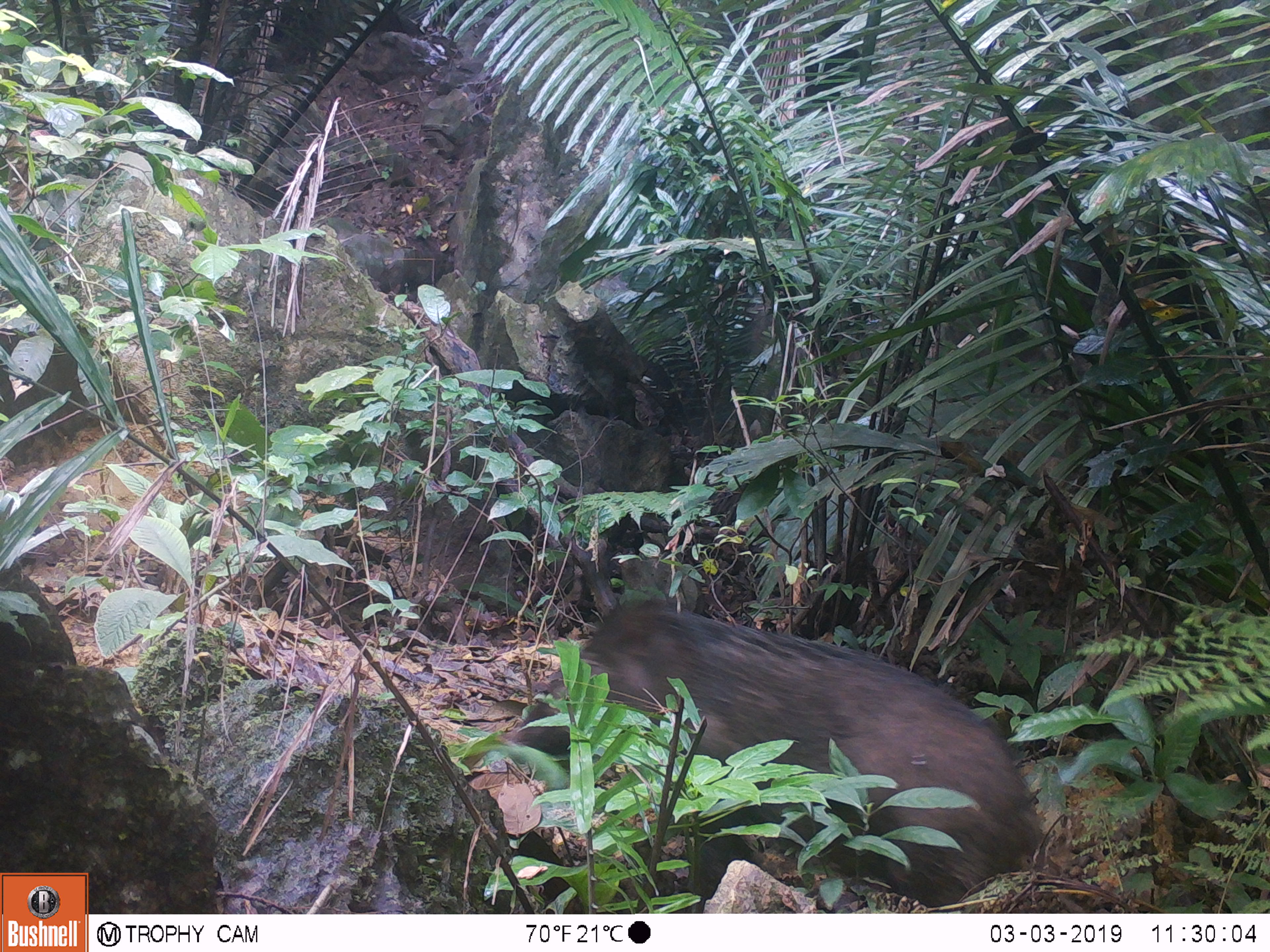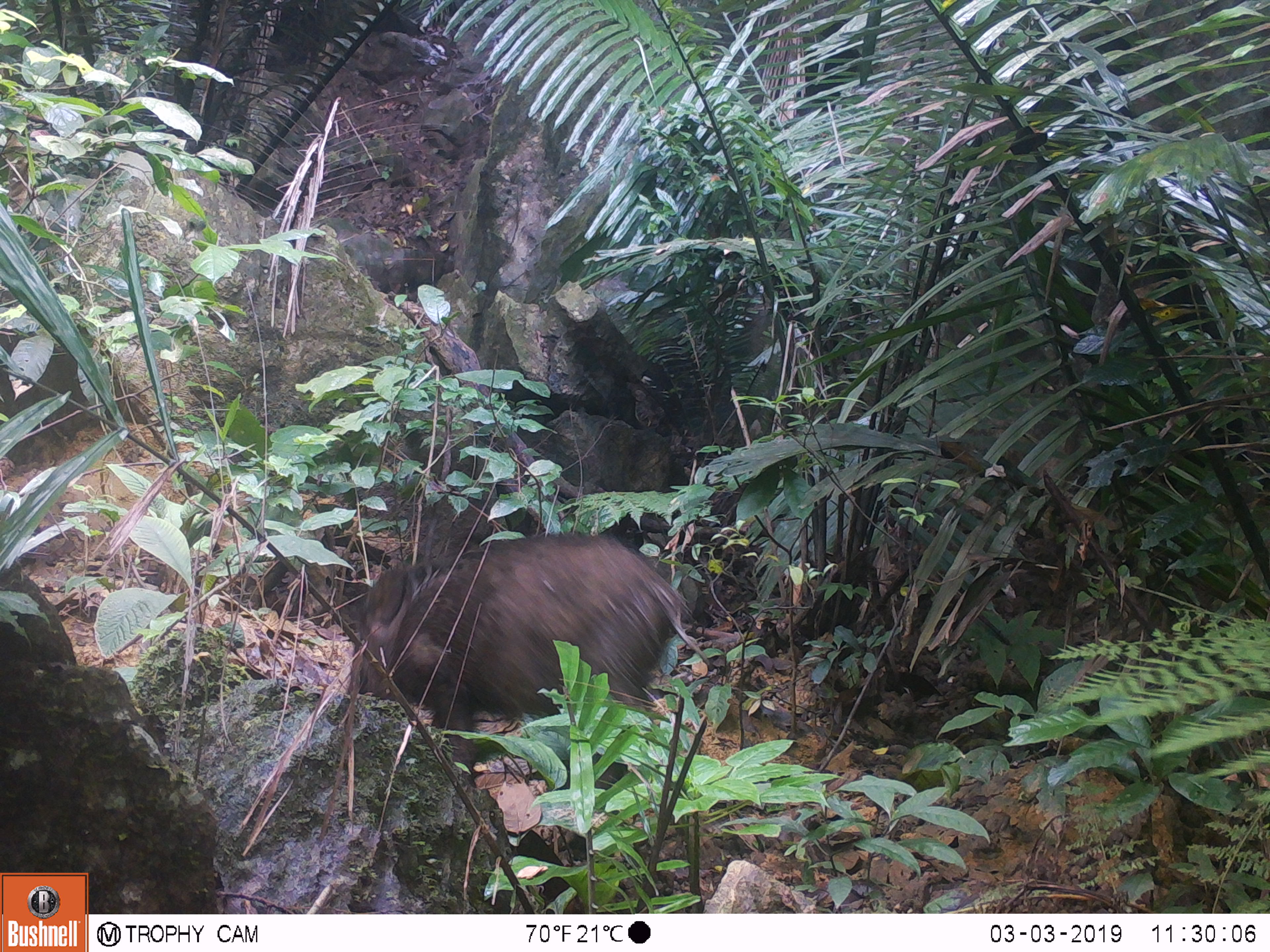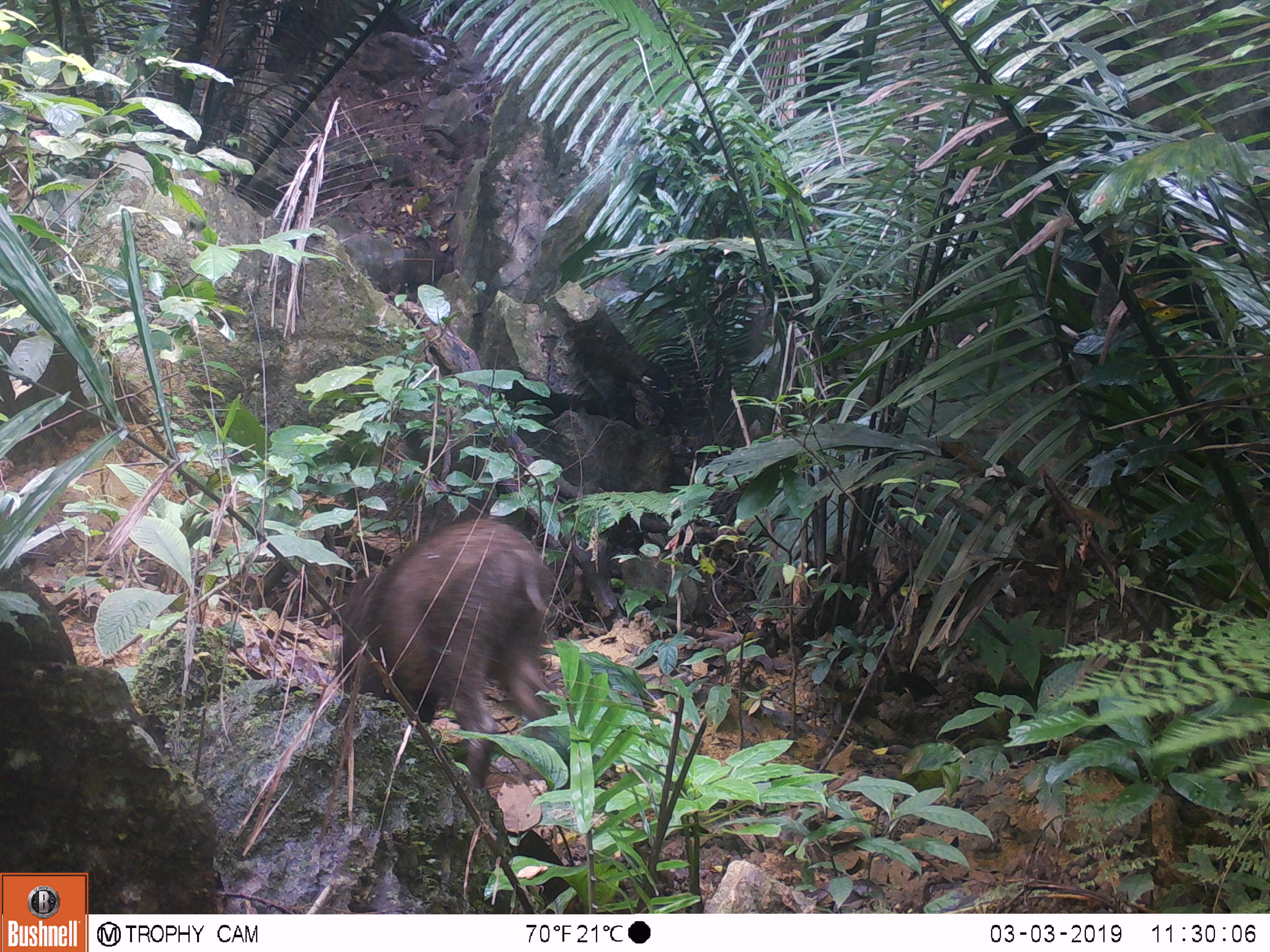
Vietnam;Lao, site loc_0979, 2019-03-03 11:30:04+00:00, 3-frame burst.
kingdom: Animalia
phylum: Chordata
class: Mammalia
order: Artiodactyla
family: Suidae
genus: Sus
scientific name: Sus scrofa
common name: eurasian wild pig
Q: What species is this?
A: Eurasian wild pig (Sus scrofa).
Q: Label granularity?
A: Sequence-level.